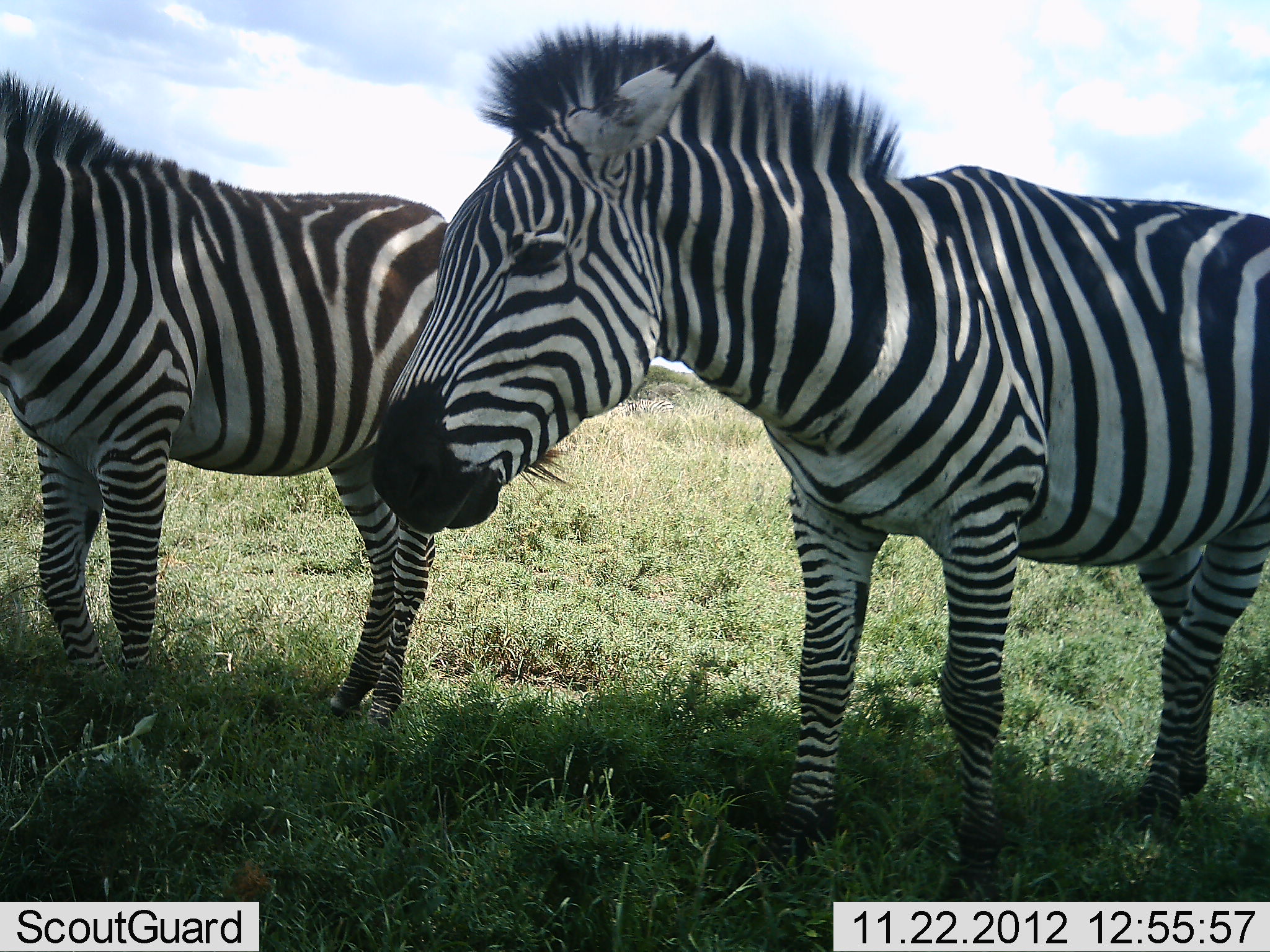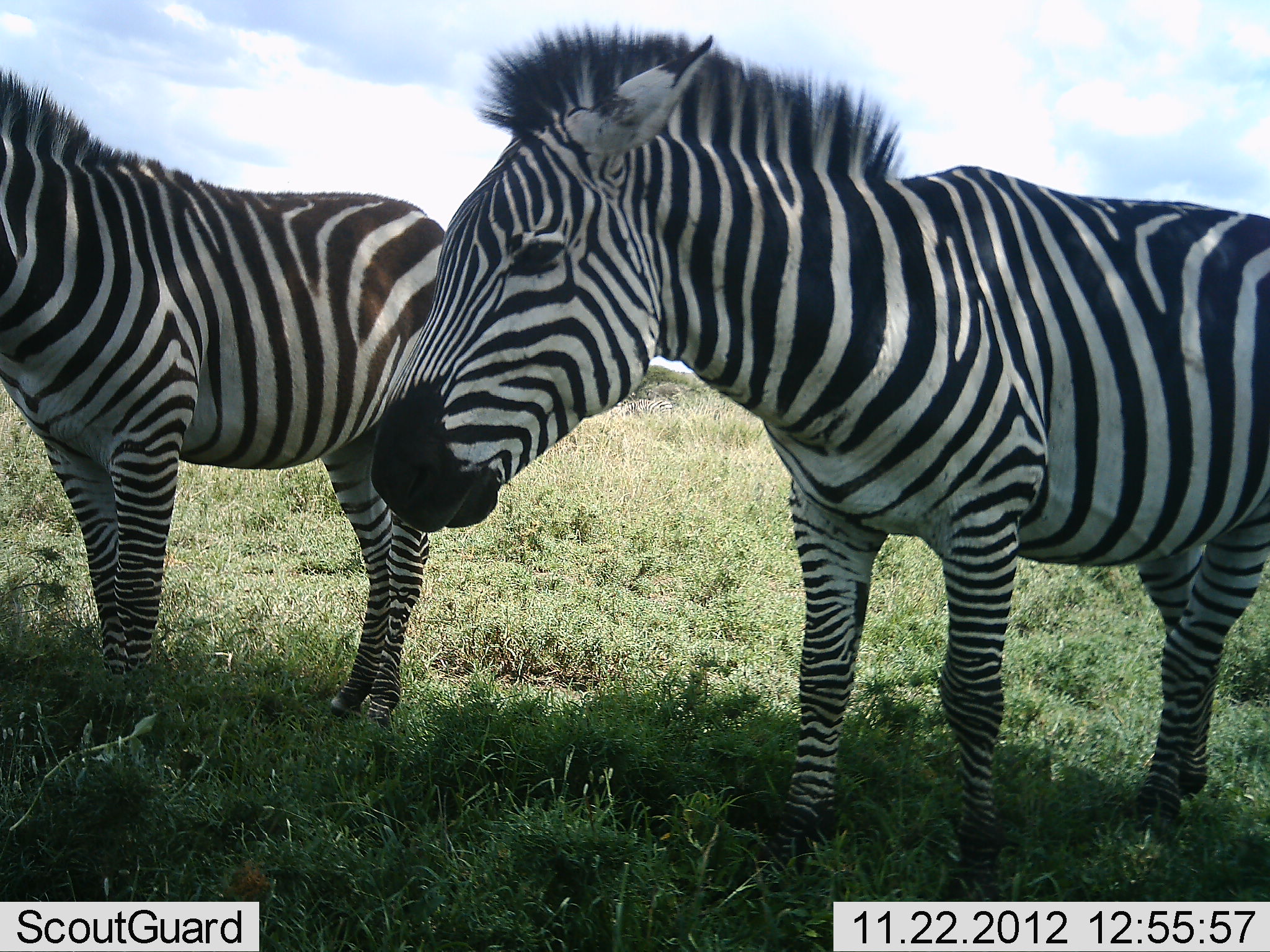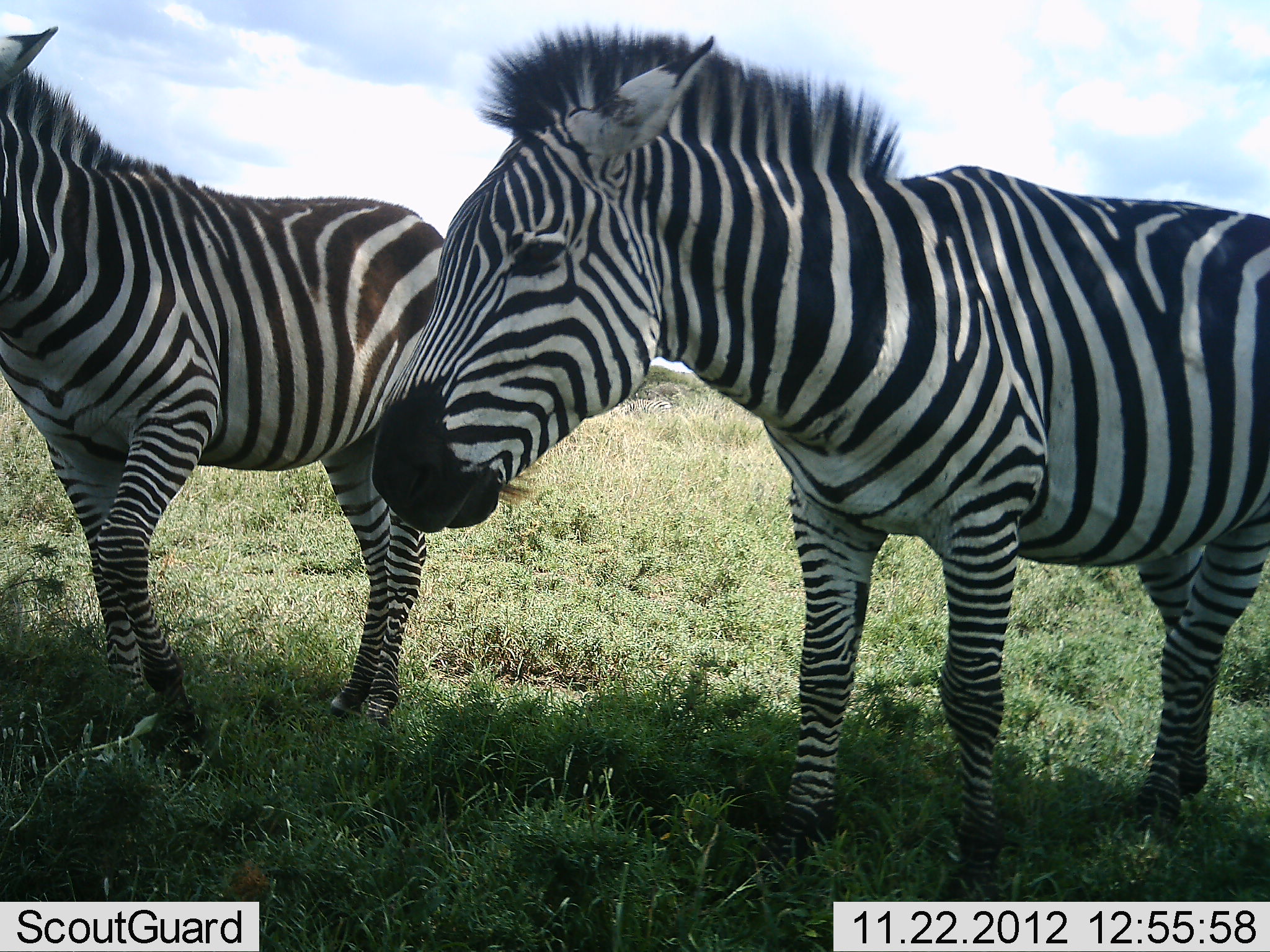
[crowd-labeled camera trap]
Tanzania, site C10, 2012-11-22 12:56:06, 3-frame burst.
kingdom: Animalia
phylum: Chordata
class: Mammalia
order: Perissodactyla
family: Equidae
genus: Equus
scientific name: Equus quagga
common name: plains zebra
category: zebra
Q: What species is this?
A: Zebra (plains zebra) (Equus quagga).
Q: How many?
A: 2.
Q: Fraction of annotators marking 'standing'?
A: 100%.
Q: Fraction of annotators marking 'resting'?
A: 0%.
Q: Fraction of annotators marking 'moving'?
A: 0%.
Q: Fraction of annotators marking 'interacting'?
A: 0%.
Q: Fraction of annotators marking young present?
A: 0%.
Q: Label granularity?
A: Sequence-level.